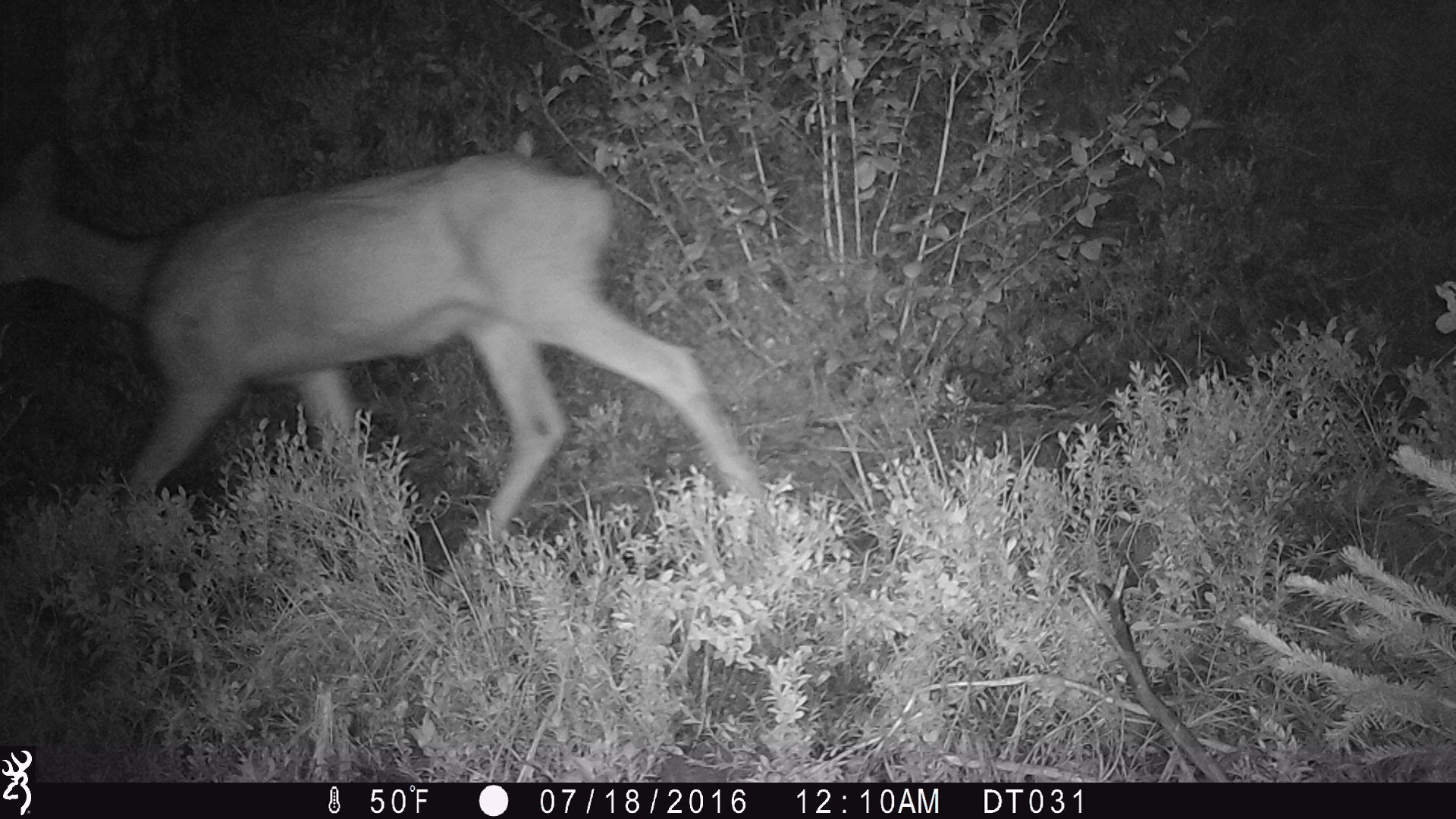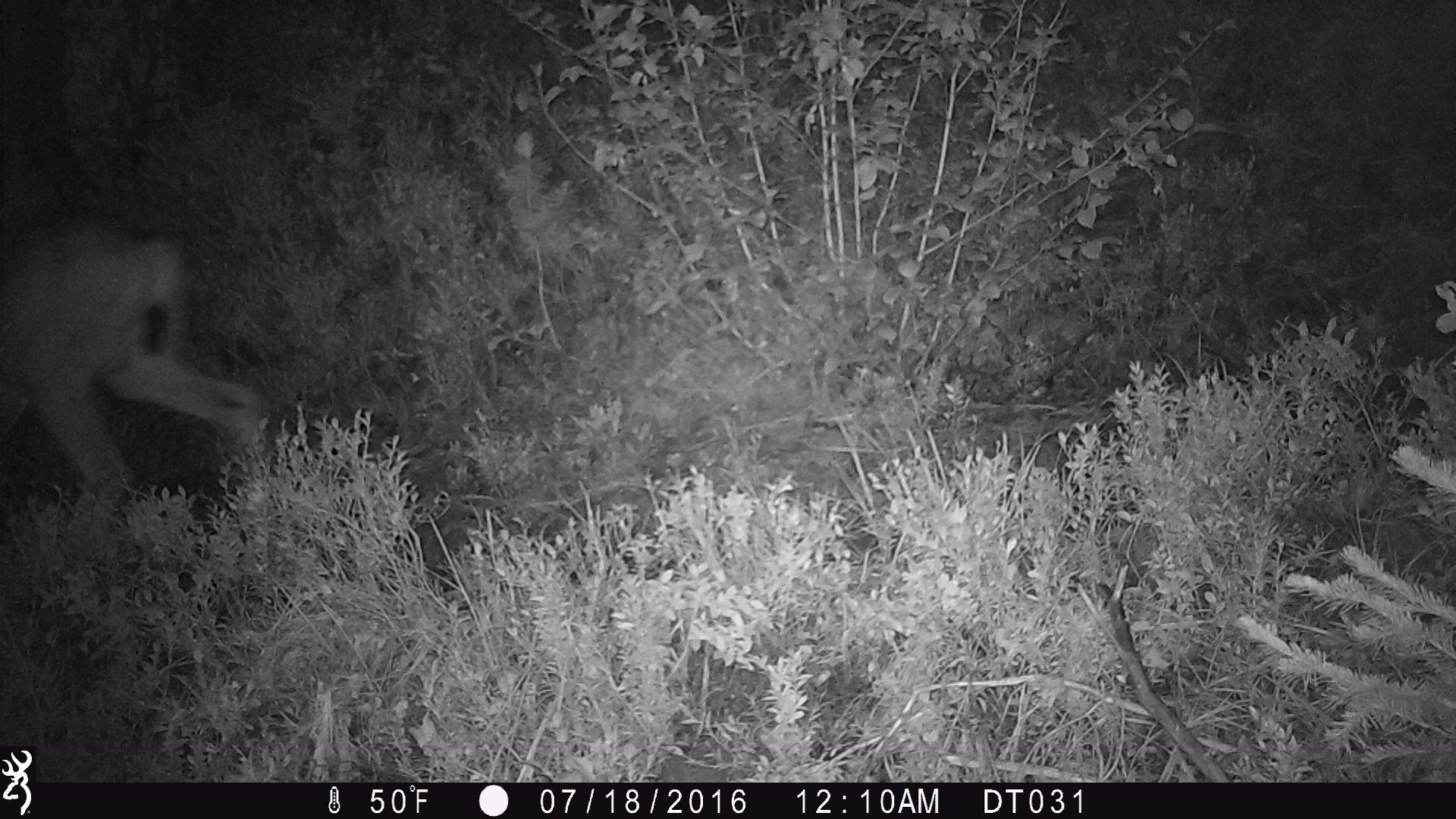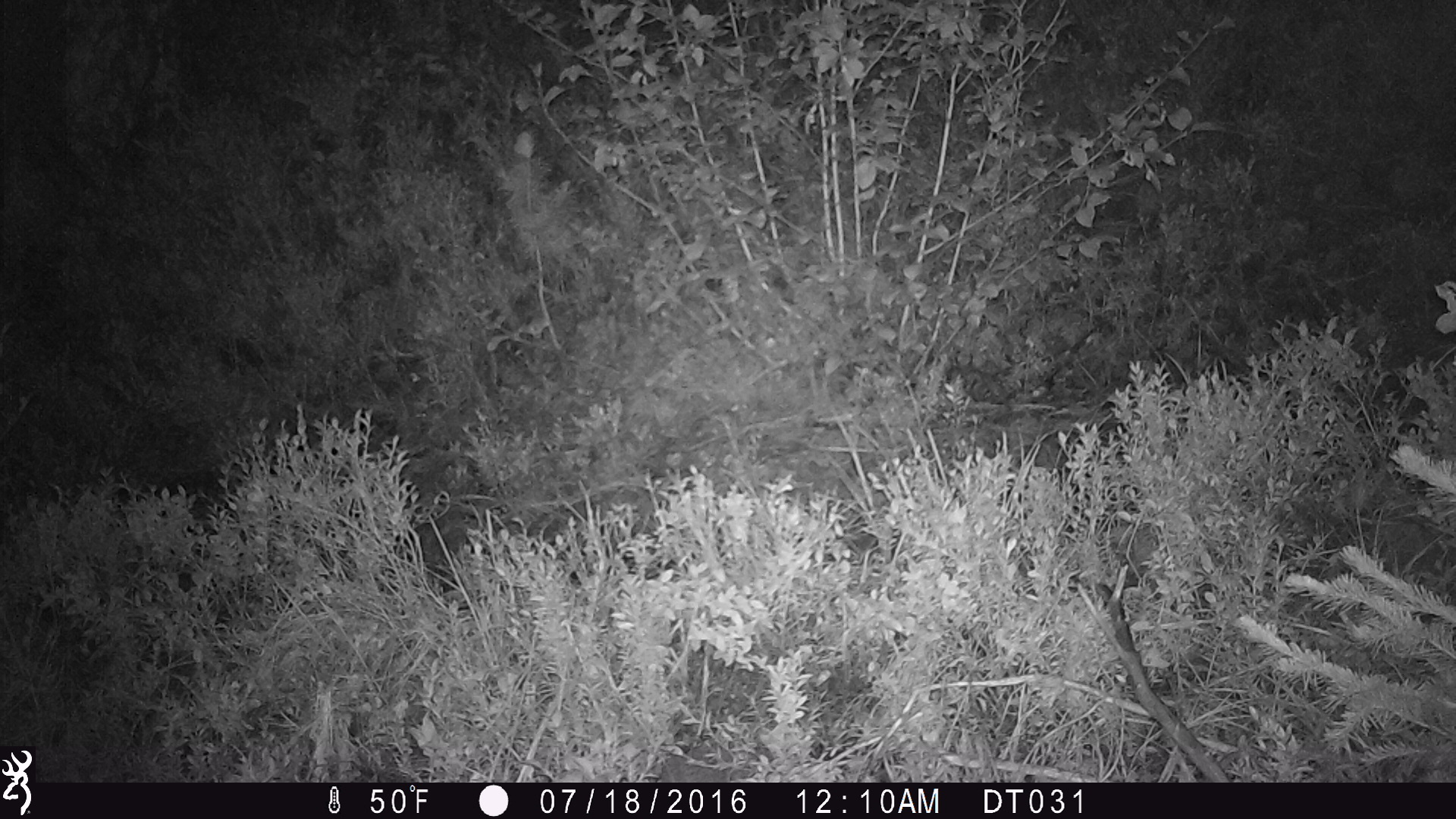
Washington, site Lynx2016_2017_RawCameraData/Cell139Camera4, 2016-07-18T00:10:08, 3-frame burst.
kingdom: Animalia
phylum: Chordata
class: Mammalia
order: Artiodactyla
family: Cervidae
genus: Odocoileus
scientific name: Odocoileus hemionus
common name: mule deer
Odocoileus hemionus (mule deer). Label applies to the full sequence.